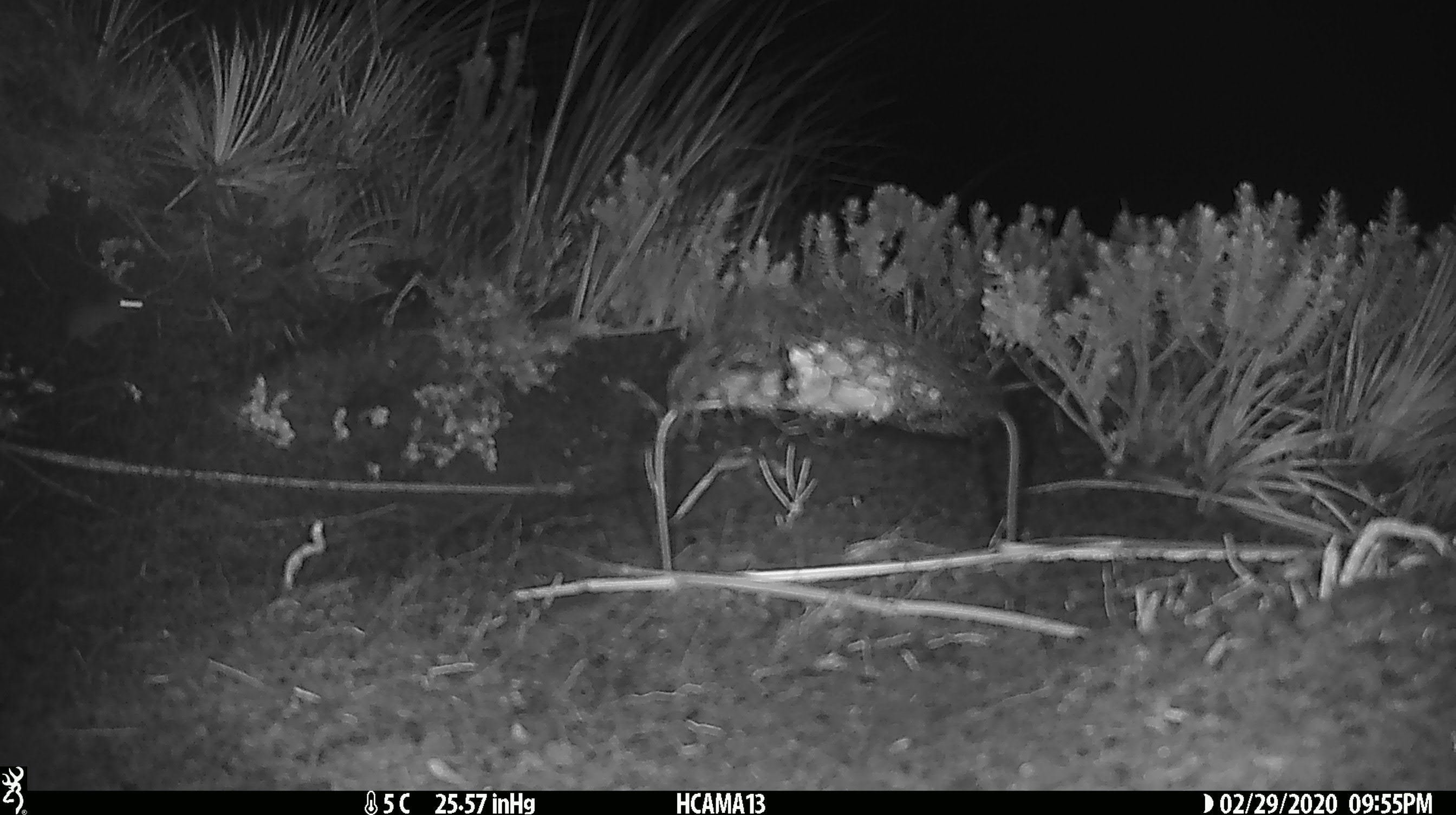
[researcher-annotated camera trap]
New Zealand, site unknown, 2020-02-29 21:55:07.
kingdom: Animalia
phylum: Chordata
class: Mammalia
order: Rodentia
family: Muridae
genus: Mus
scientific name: Mus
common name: mouse